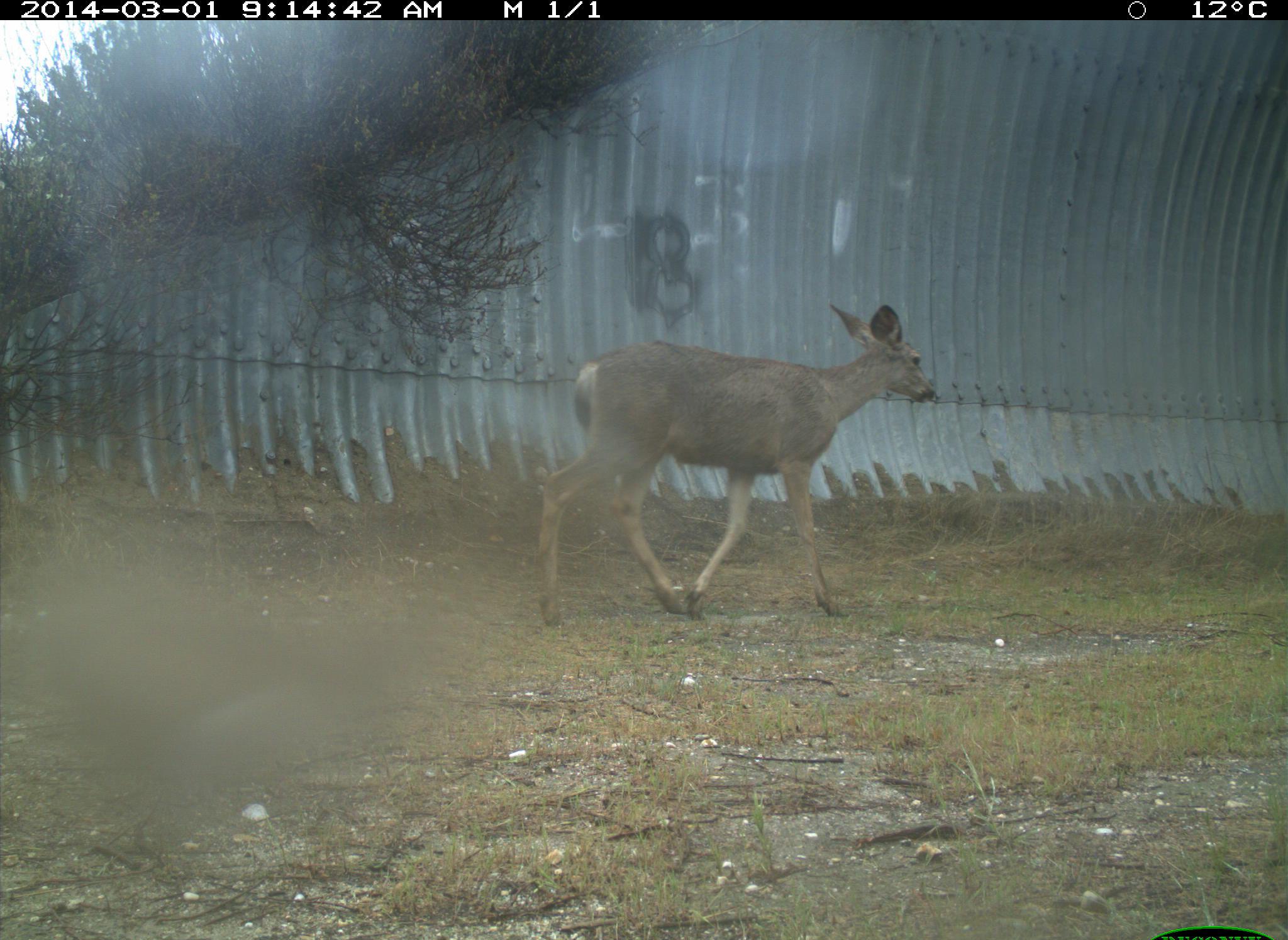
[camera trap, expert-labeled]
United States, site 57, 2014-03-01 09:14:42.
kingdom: Animalia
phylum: Chordata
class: Mammalia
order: Artiodactyla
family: Cervidae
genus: Odocoileus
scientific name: Odocoileus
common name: deer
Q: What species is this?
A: Deer (Odocoileus).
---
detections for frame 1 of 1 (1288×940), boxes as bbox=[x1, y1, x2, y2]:
deer: bbox=[535, 299, 941, 629]